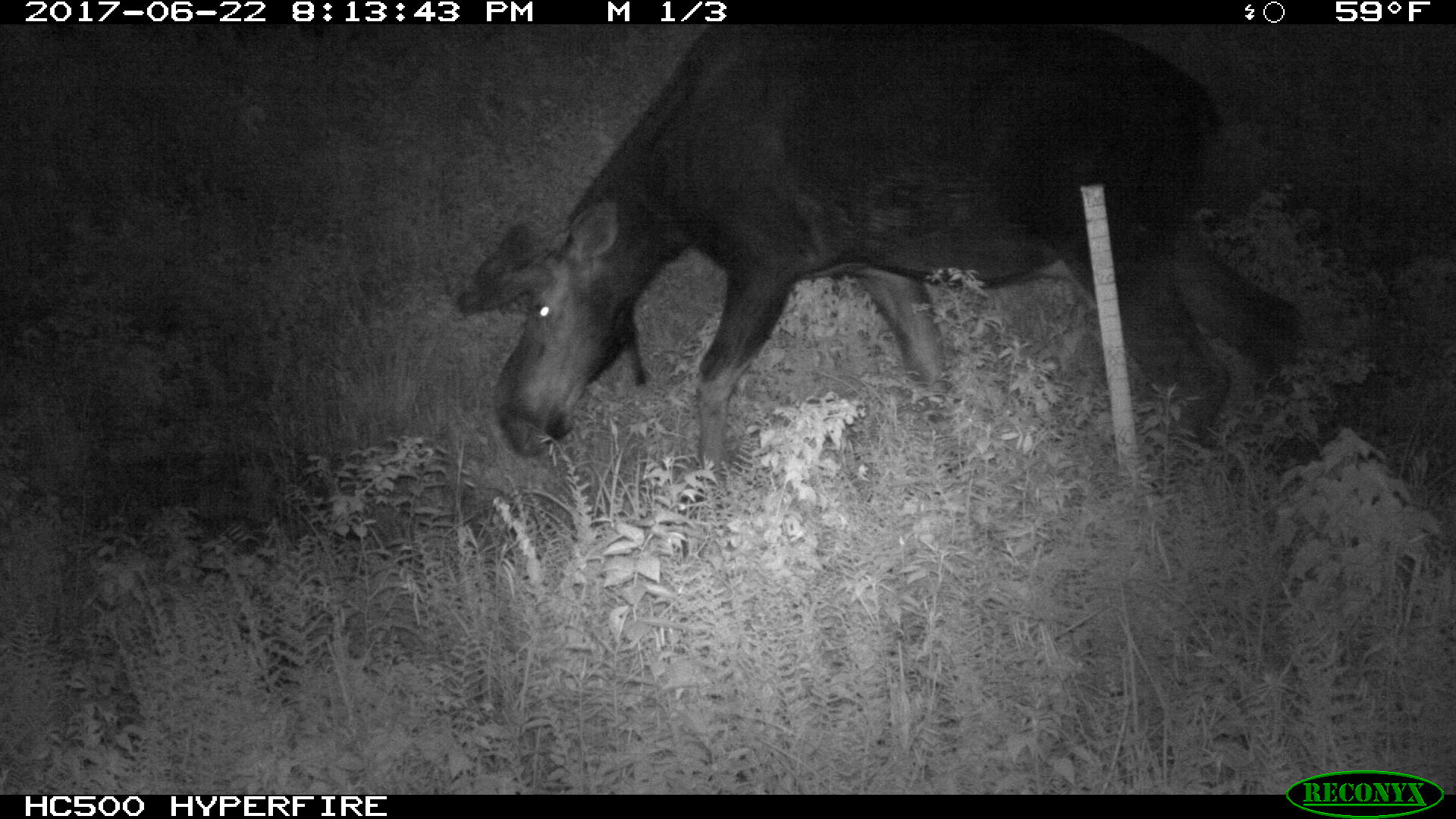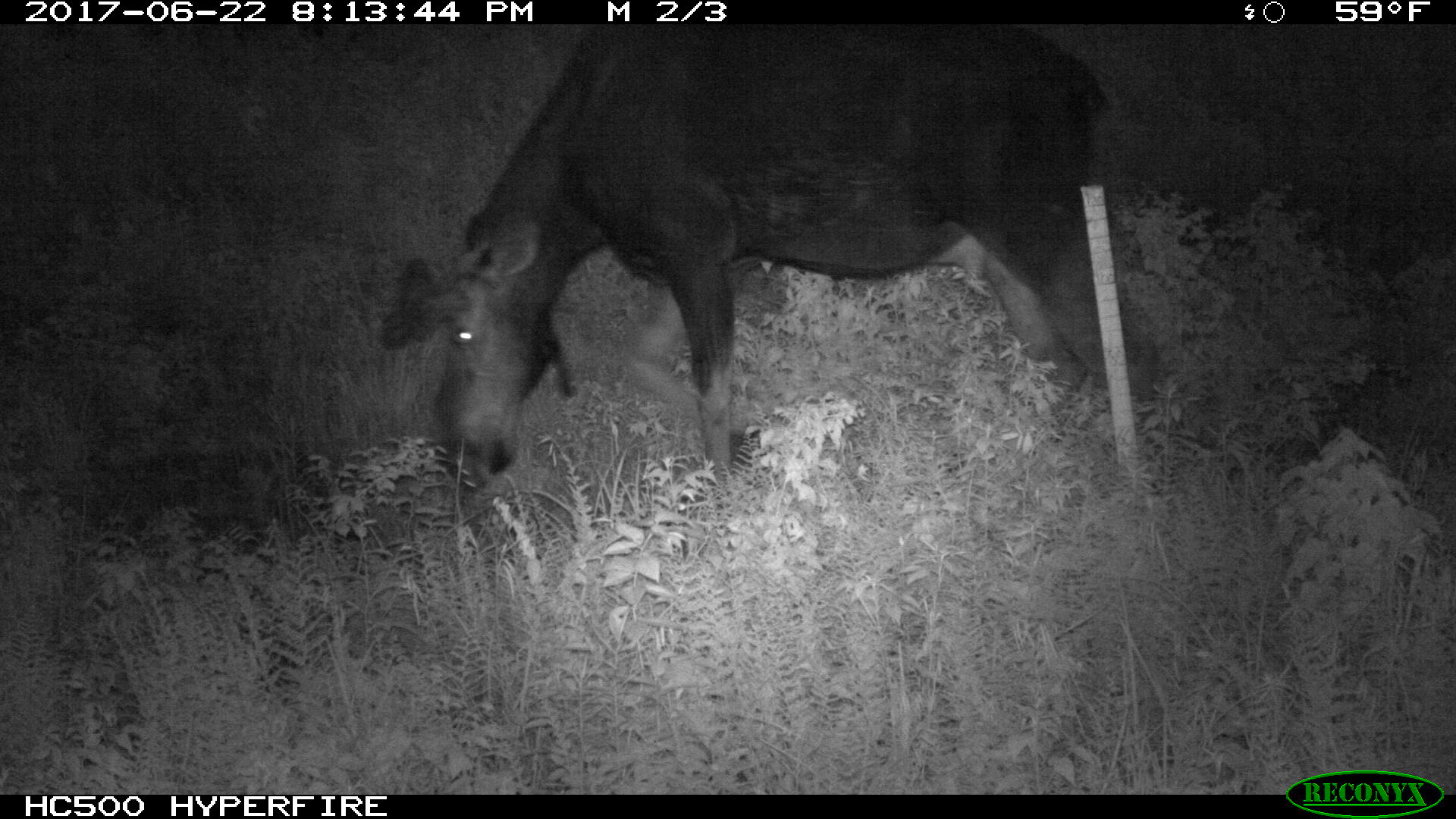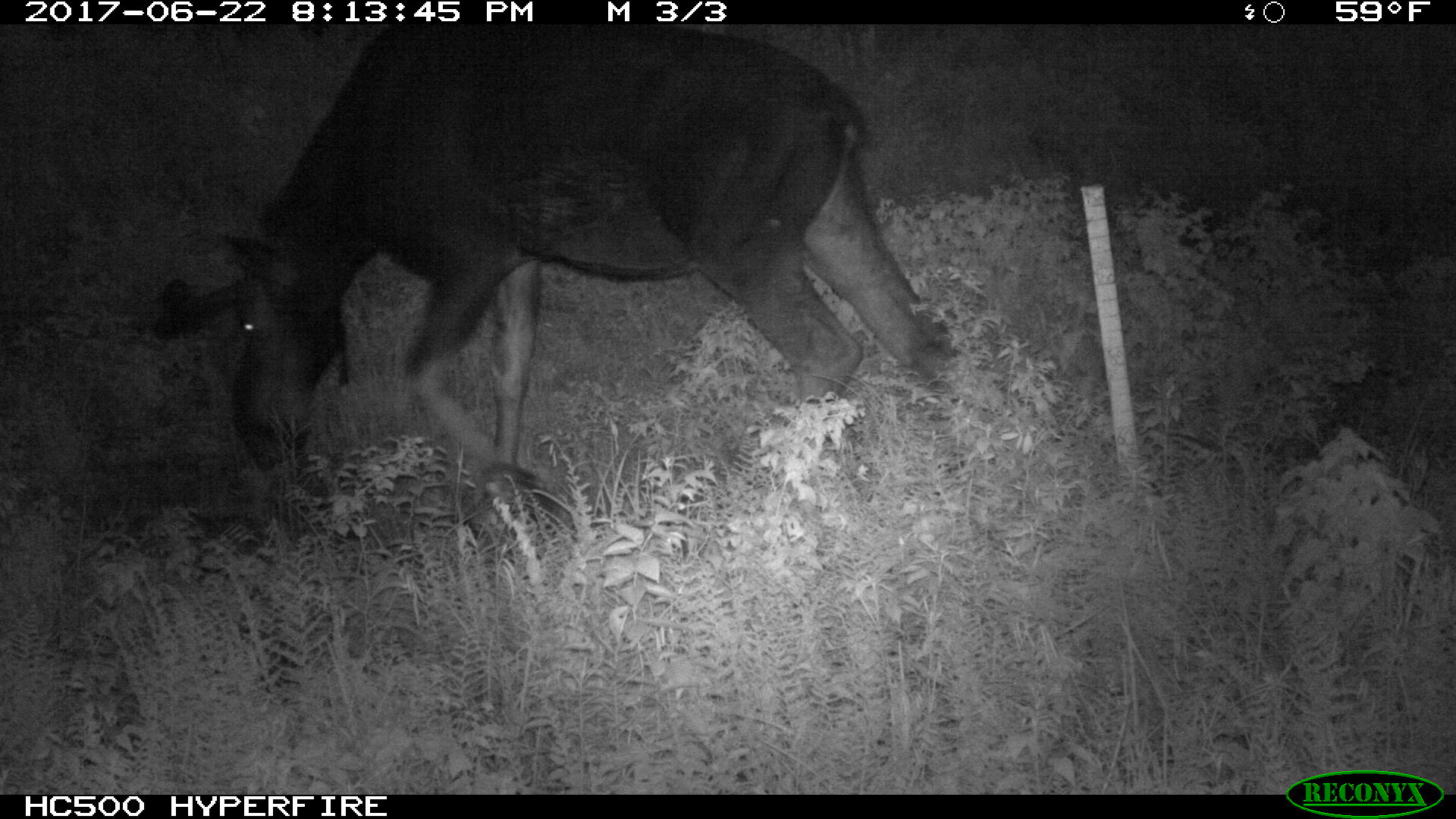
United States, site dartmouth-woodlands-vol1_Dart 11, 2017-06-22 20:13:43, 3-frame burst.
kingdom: Animalia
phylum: Chordata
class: Mammalia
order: Artiodactyla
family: Cervidae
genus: Alces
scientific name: Alces alces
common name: moose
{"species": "moose (Alces alces)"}